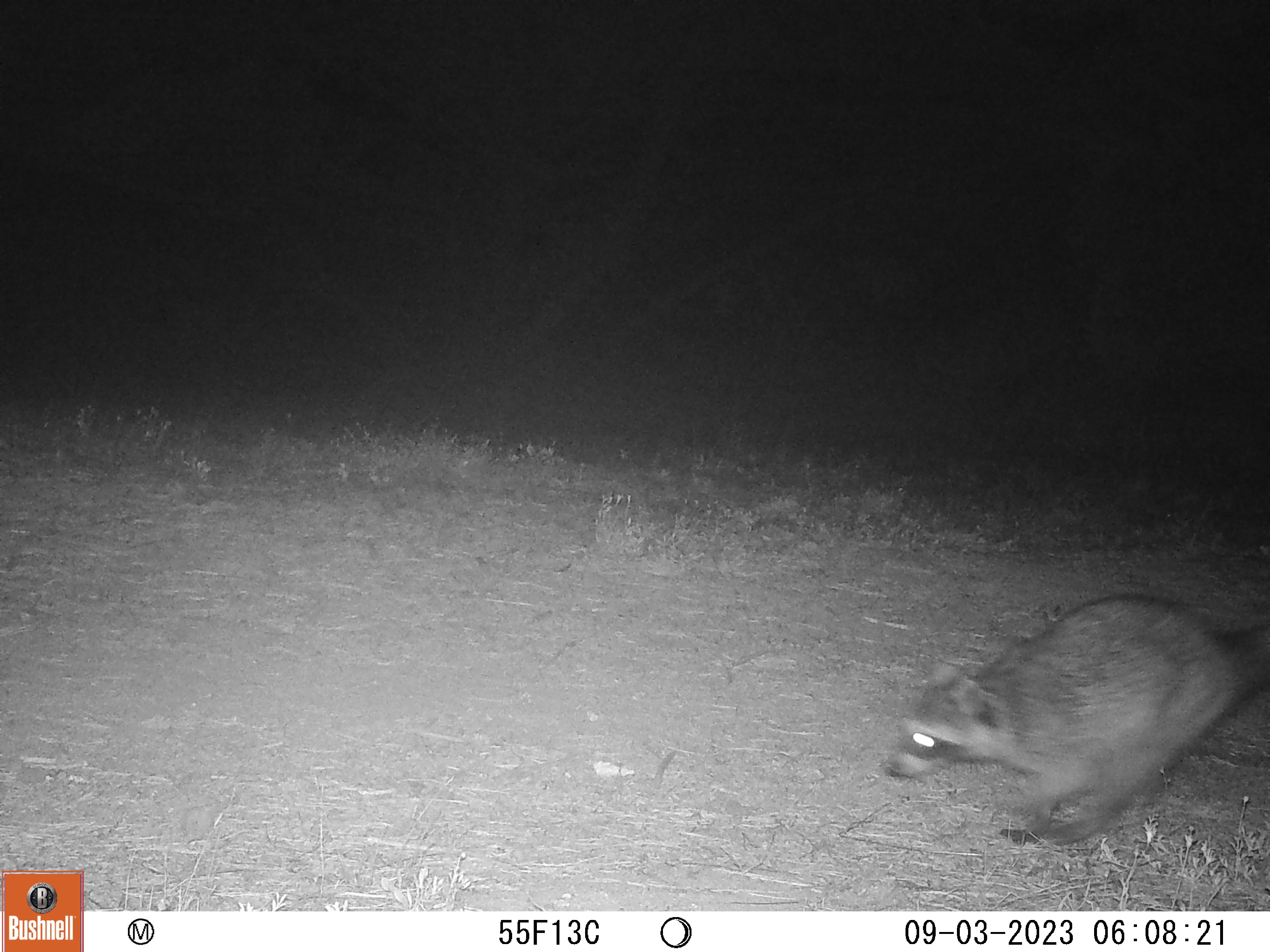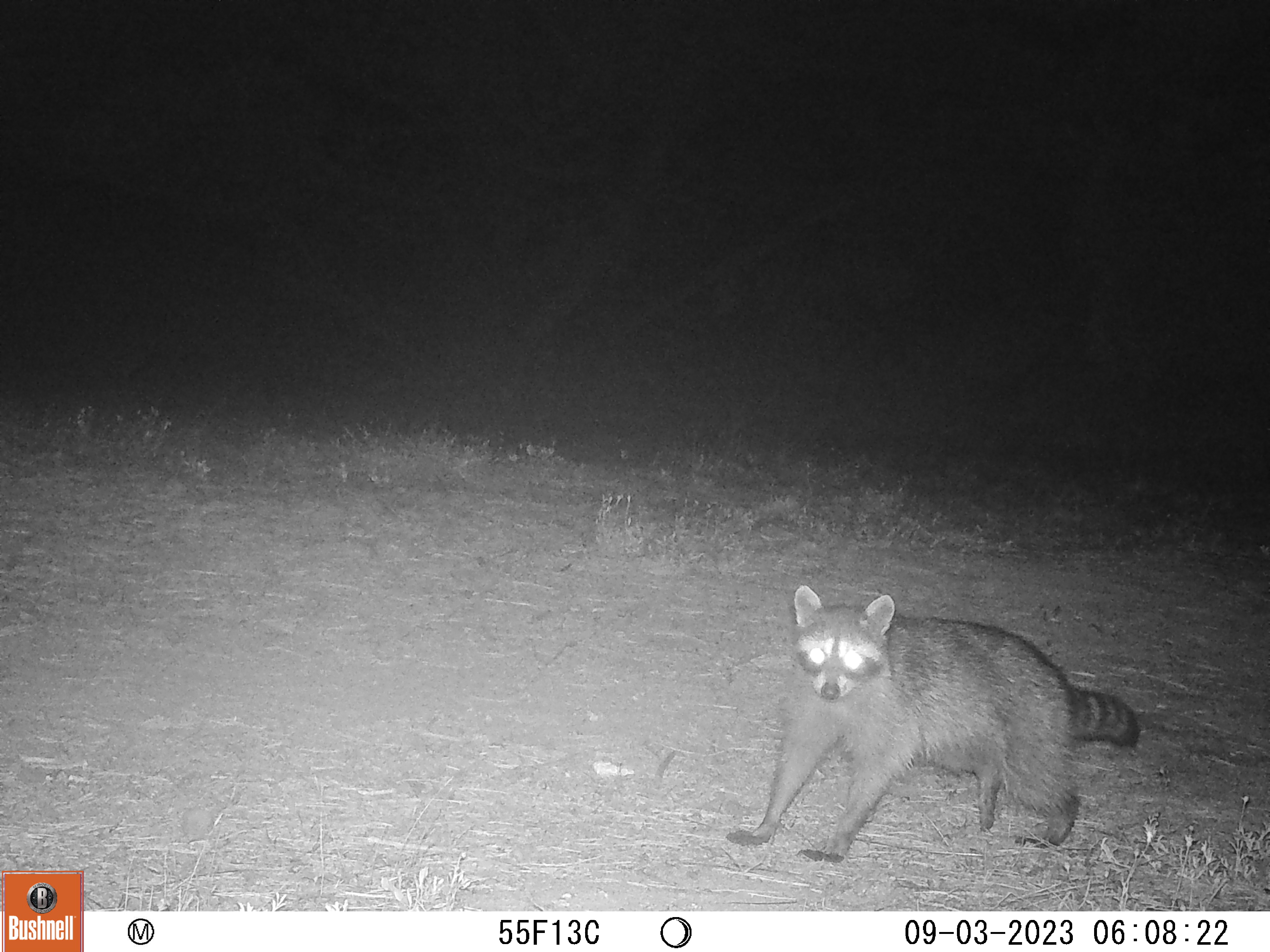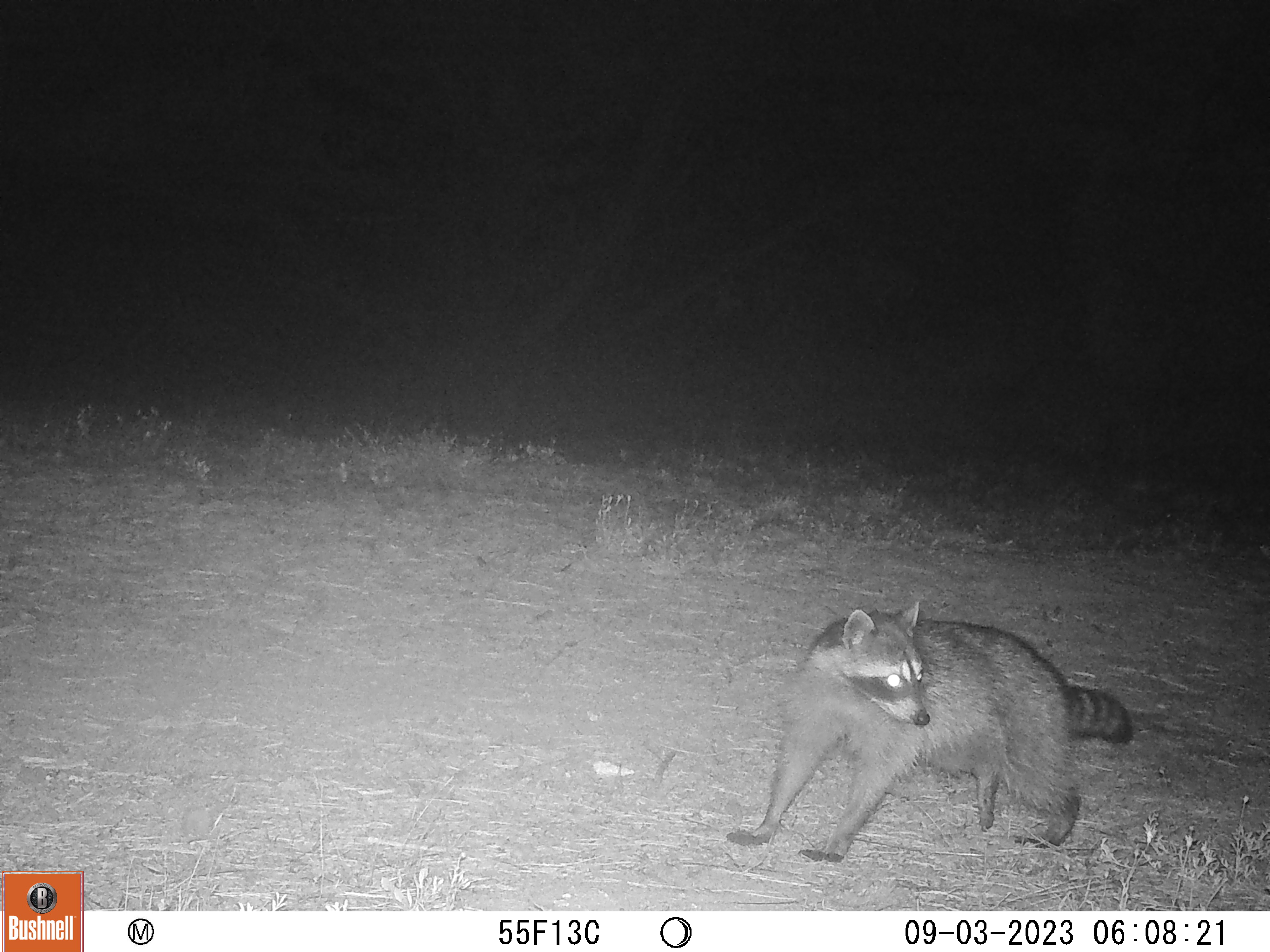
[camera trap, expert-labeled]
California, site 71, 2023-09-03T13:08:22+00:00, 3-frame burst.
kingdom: Animalia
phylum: Chordata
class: Mammalia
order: Carnivora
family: Procyonidae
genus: Procyon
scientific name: Procyon lotor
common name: raccoon